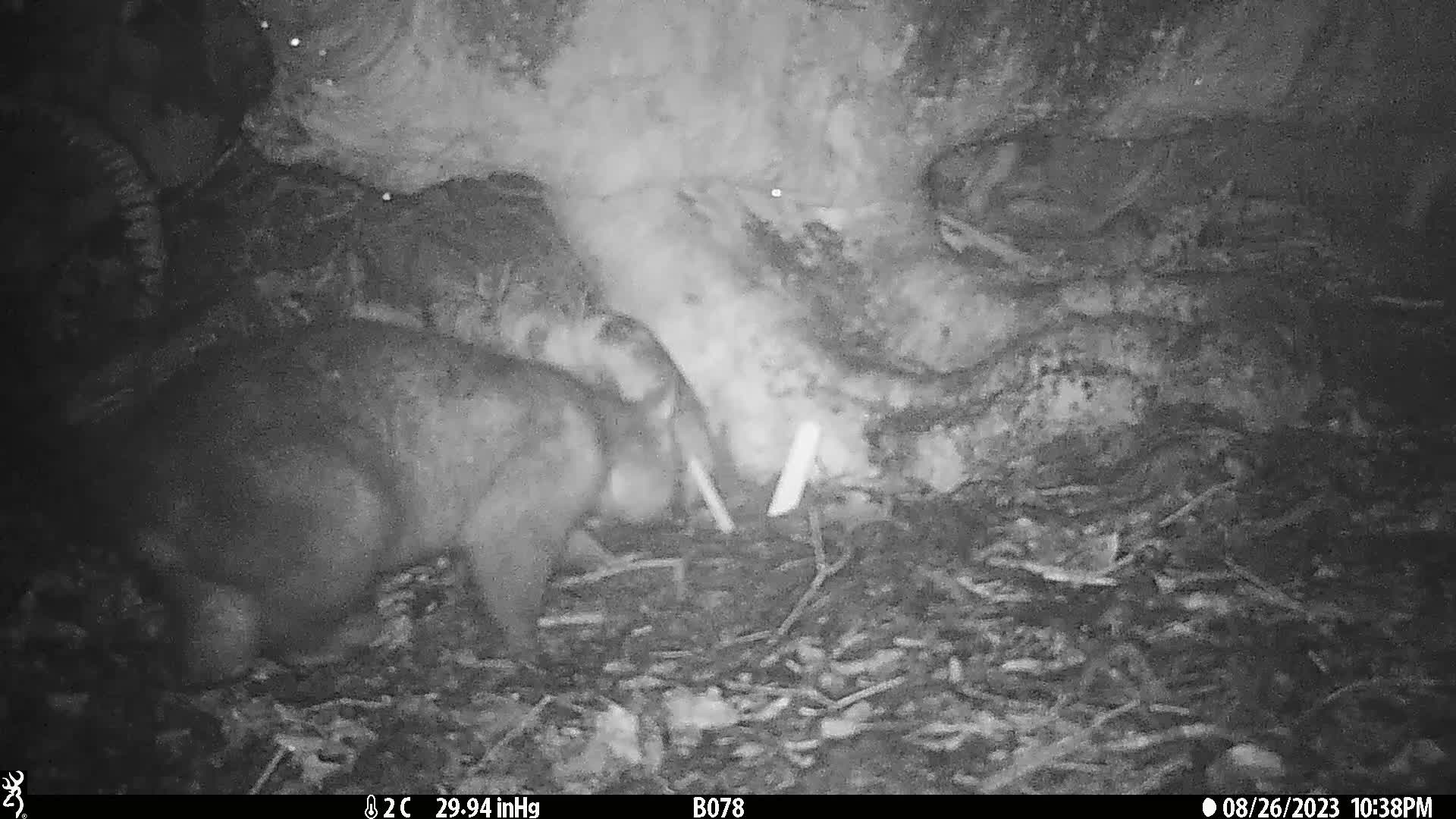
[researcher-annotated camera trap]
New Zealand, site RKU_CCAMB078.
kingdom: Animalia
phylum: Chordata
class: Mammalia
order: Diprotodontia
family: Phalangeridae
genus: Trichosurus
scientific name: Trichosurus vulpecula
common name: common brushtail possum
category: possum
Possum (common brushtail possum) (Trichosurus vulpecula).